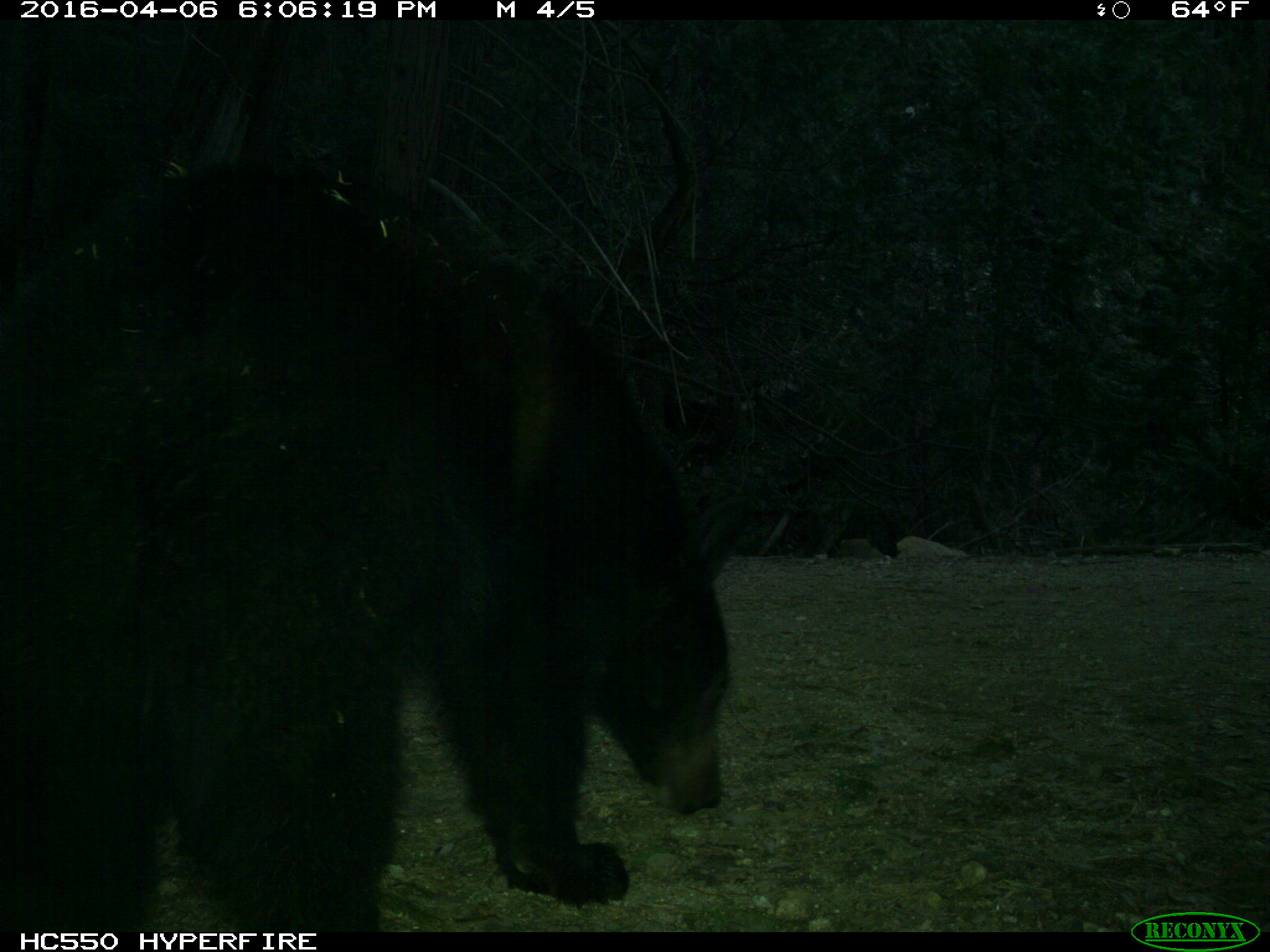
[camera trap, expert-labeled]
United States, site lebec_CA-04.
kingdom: Animalia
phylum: Chordata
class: Mammalia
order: Carnivora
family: Ursidae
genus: Ursus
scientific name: Ursus americanus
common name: american black bear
Ursus americanus (american black bear).